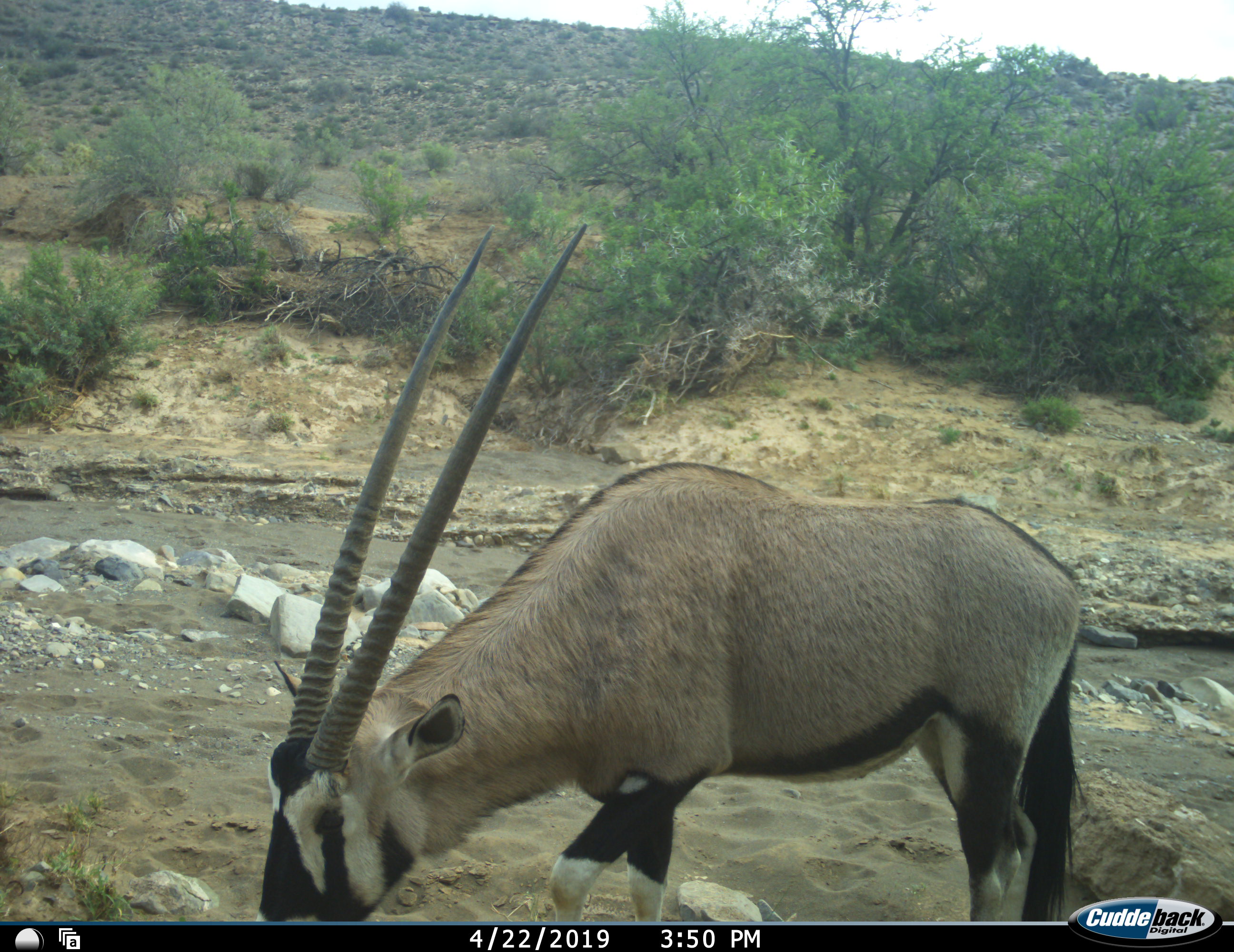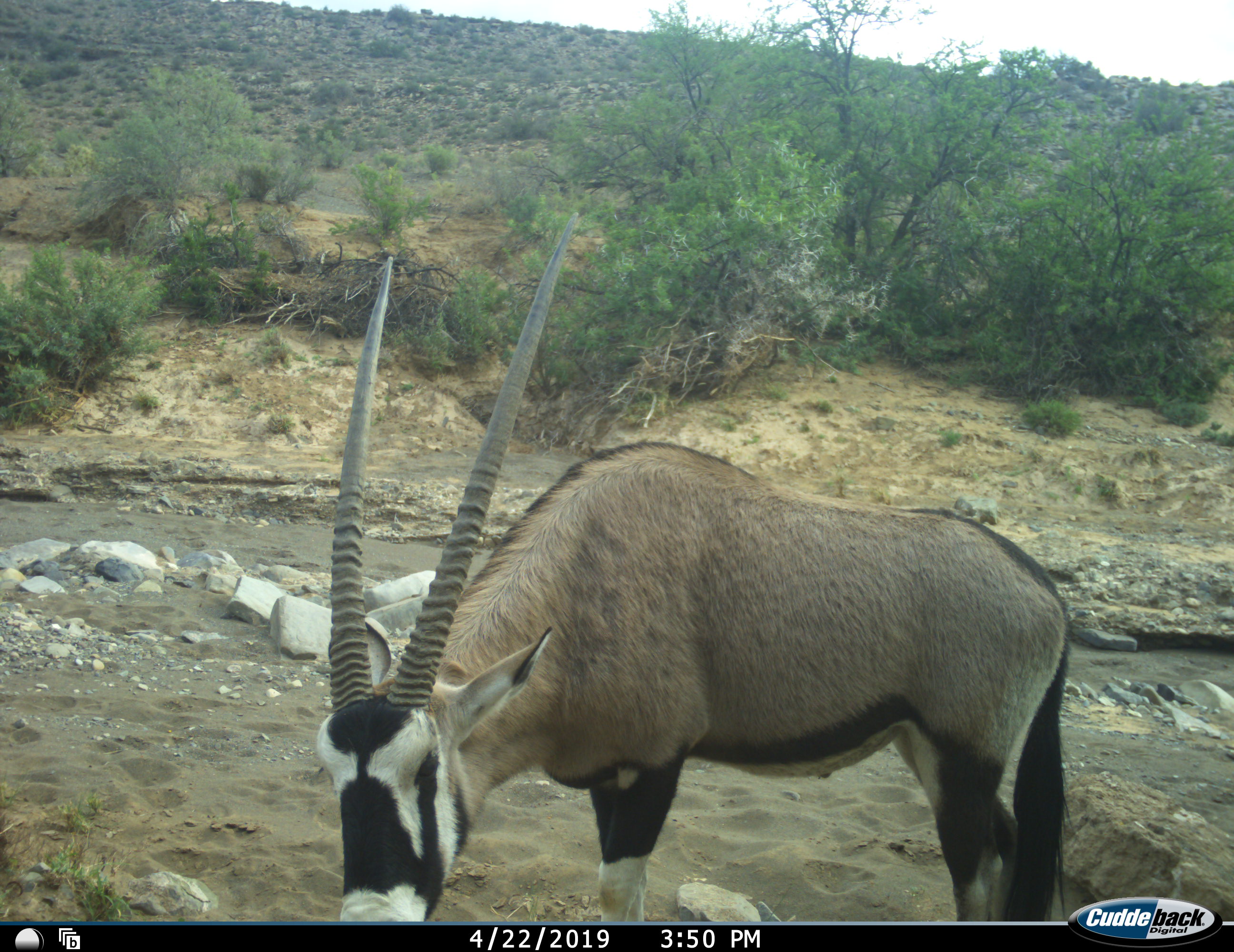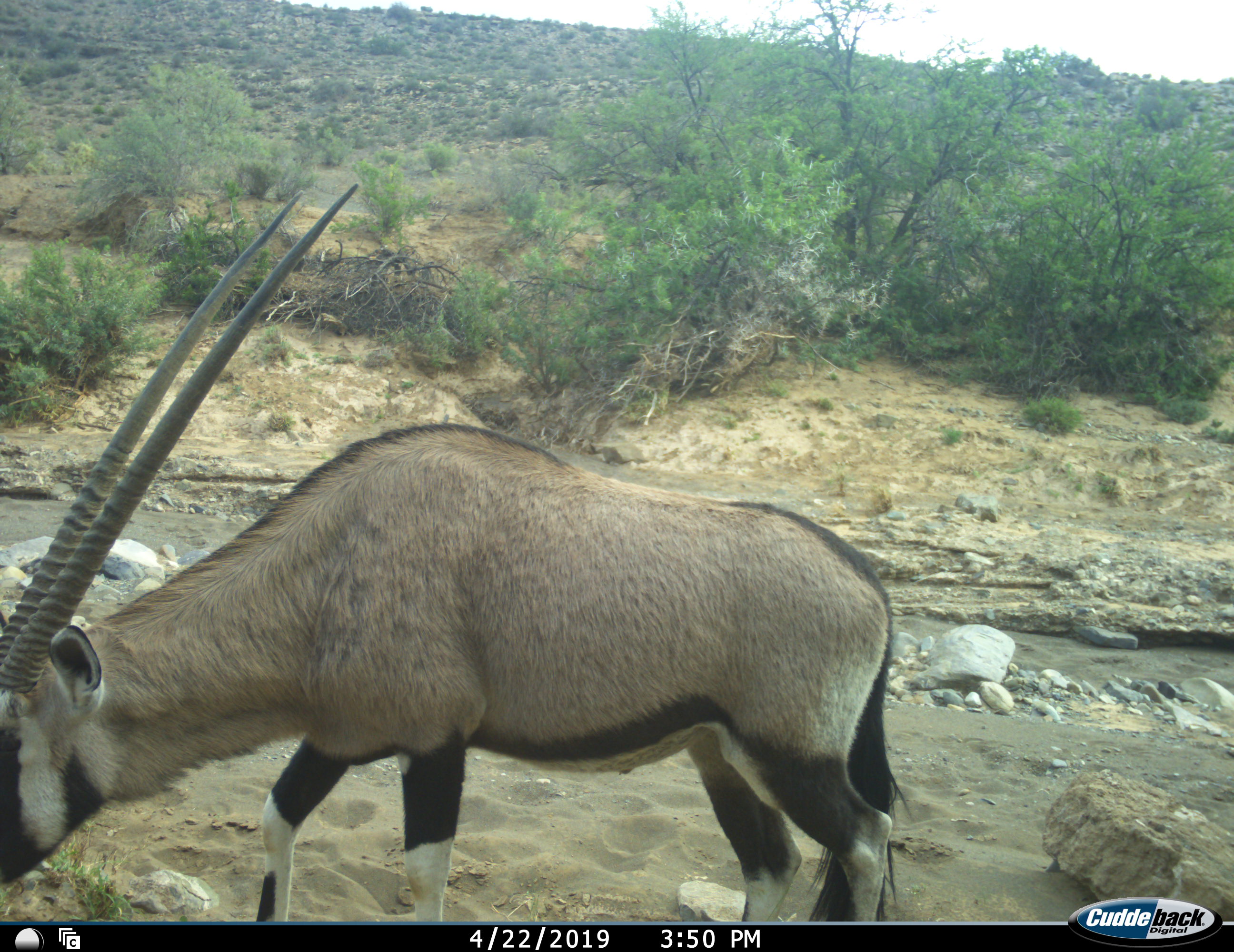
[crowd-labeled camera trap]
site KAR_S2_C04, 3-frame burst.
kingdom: Animalia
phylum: Chordata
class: Mammalia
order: Artiodactyla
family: Bovidae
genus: Oryx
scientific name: Oryx gazella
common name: gemsbok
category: oryx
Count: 1.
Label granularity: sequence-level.